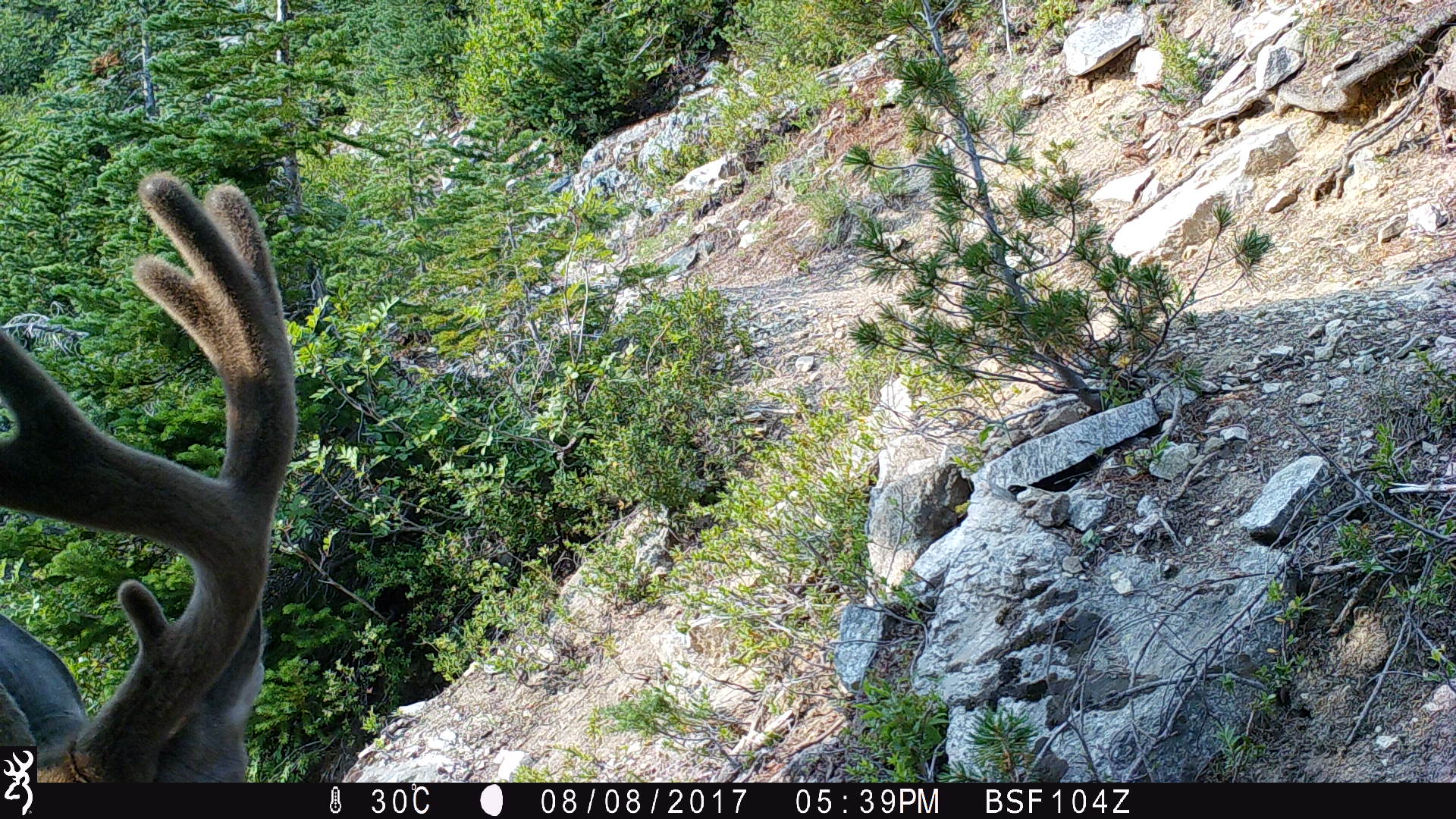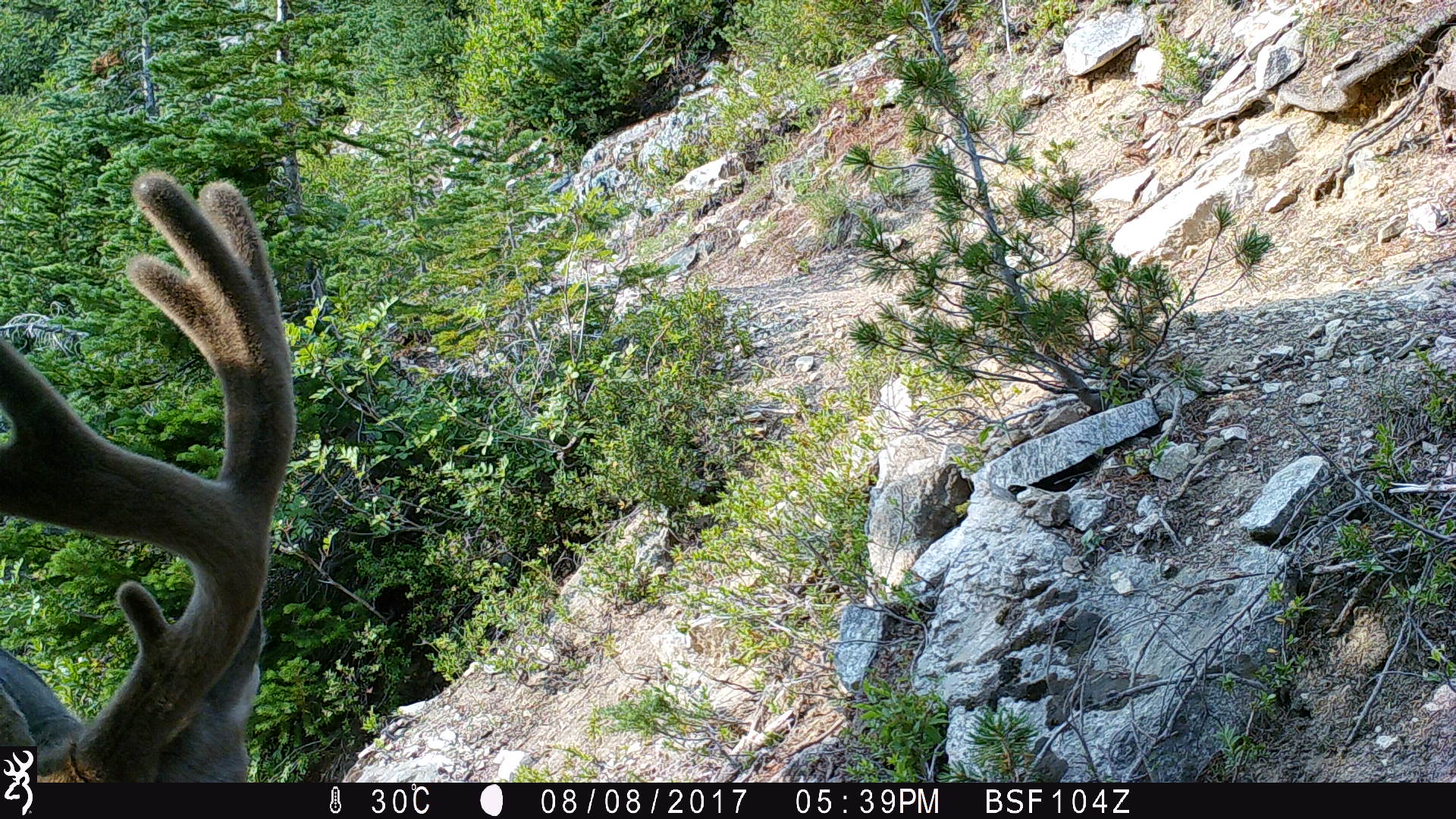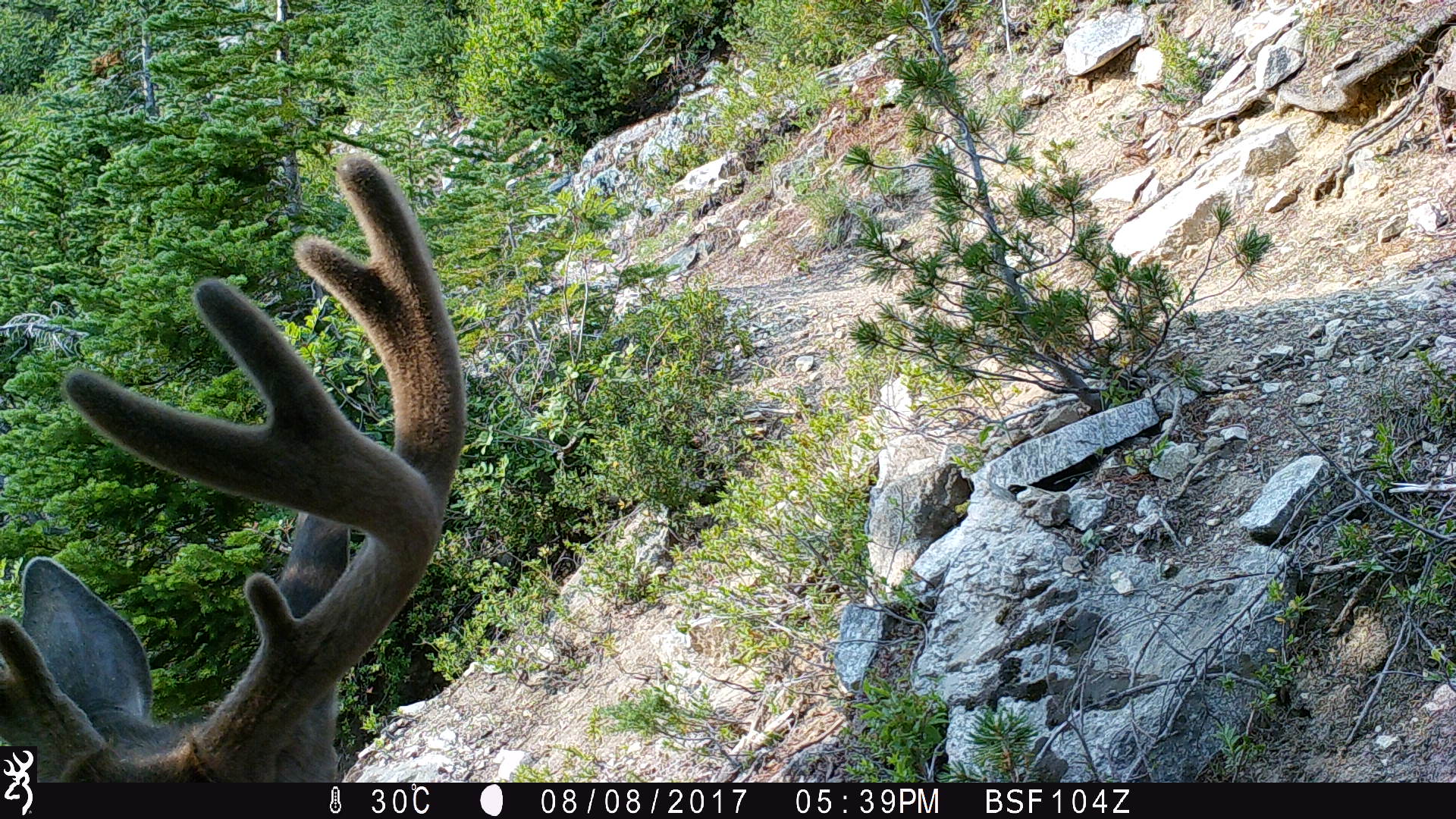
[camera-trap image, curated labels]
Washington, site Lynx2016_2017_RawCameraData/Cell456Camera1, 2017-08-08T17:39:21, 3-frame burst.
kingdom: Animalia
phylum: Chordata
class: Mammalia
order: Artiodactyla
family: Cervidae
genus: Odocoileus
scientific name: Odocoileus hemionus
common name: mule deer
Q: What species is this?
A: Odocoileus hemionus (mule deer).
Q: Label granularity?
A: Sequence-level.